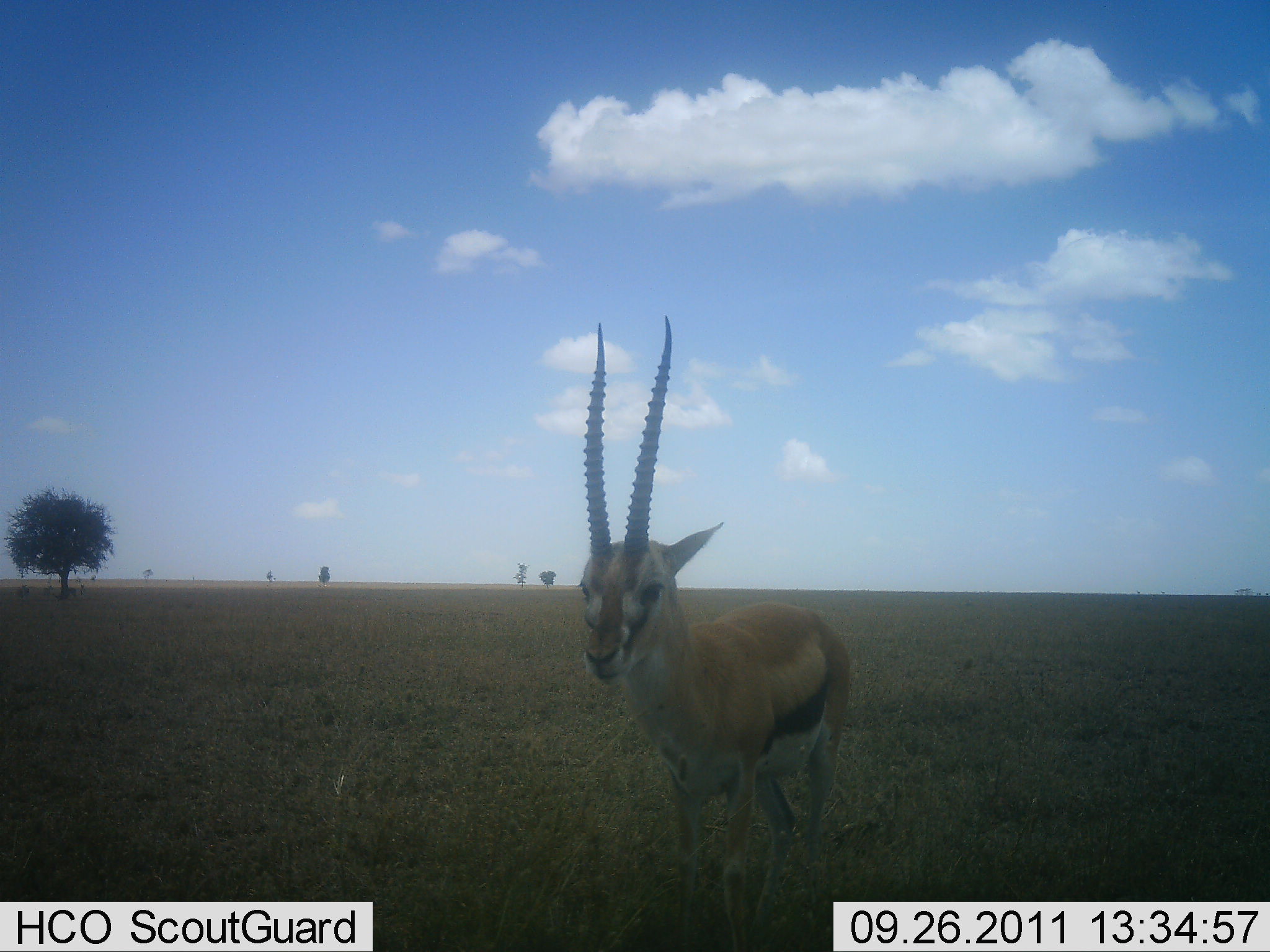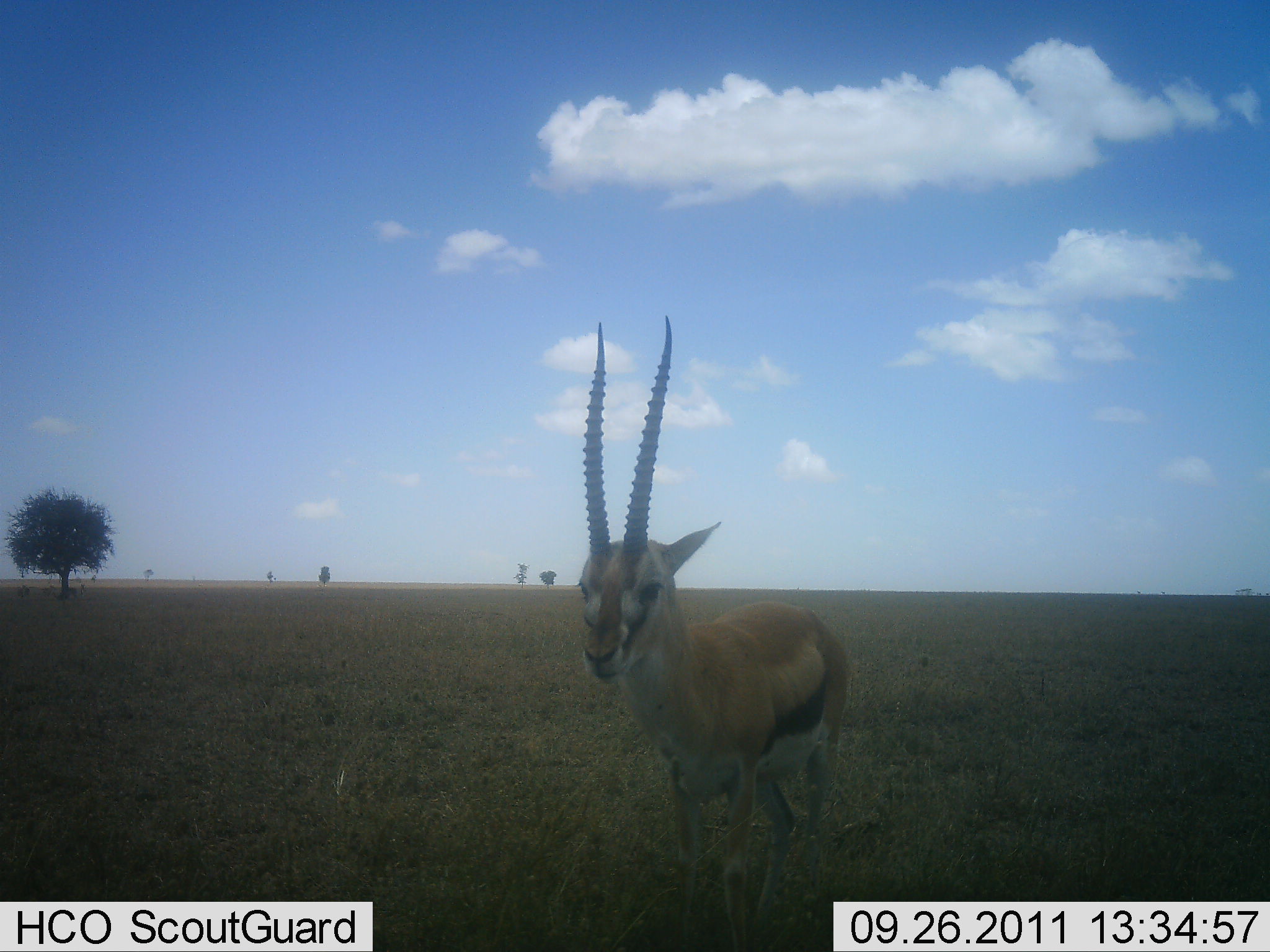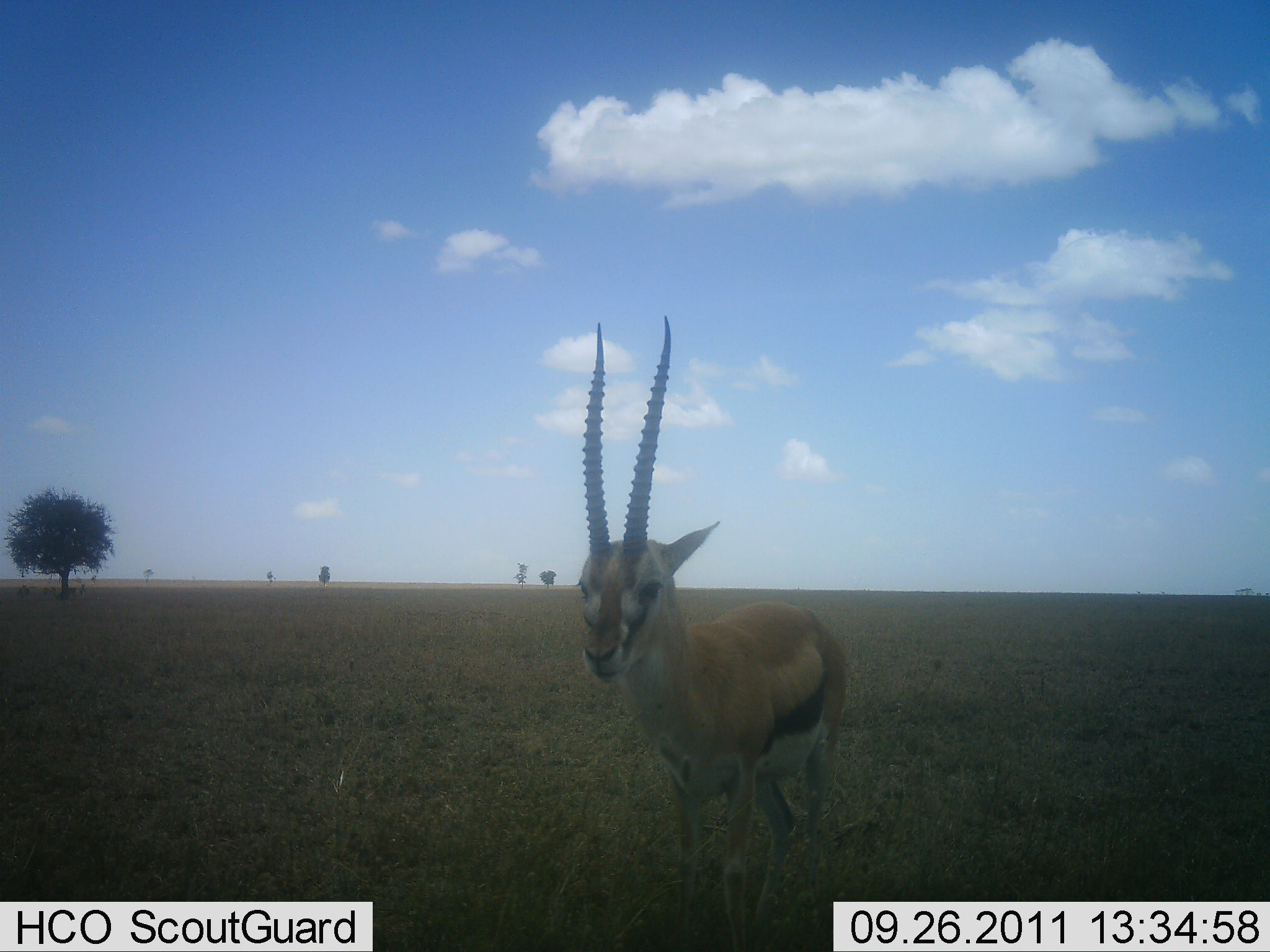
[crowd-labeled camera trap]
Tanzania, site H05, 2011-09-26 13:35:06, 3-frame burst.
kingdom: Animalia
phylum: Chordata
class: Mammalia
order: Artiodactyla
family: Bovidae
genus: Eudorcas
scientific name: Eudorcas thomsonii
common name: thomson's gazelle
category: gazellethomsons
Gazellethomsons (thomson's gazelle) (Eudorcas thomsonii), count 1. Behavior (volunteer vote fractions): standing 85%, resting 0%, moving 15%, interacting 0%. Young present (vote fraction): 0%. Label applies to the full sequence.